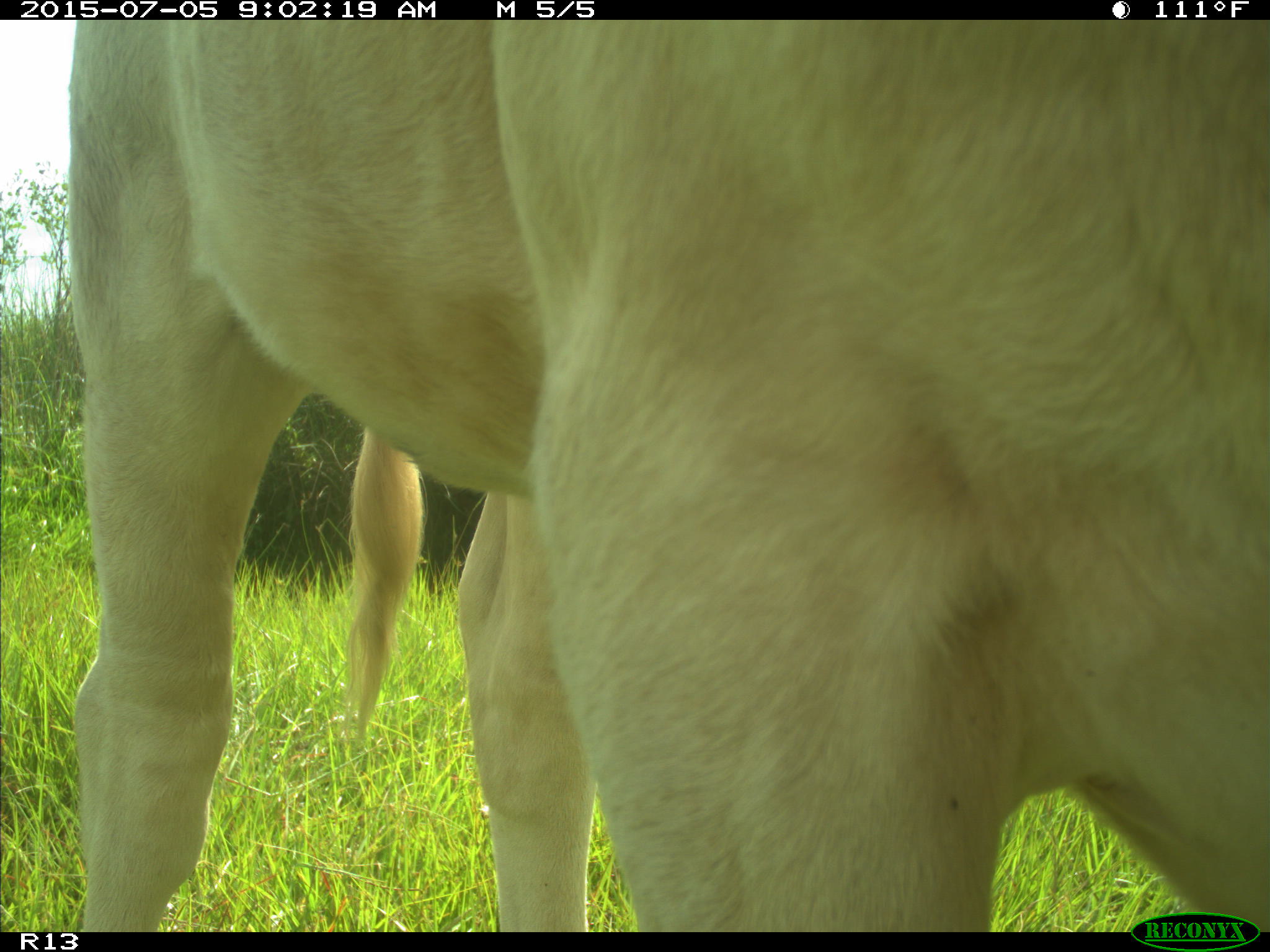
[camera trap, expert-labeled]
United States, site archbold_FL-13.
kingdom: Animalia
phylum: Chordata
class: Mammalia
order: Artiodactyla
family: Bovidae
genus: Bos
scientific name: Bos taurus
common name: domestic cow